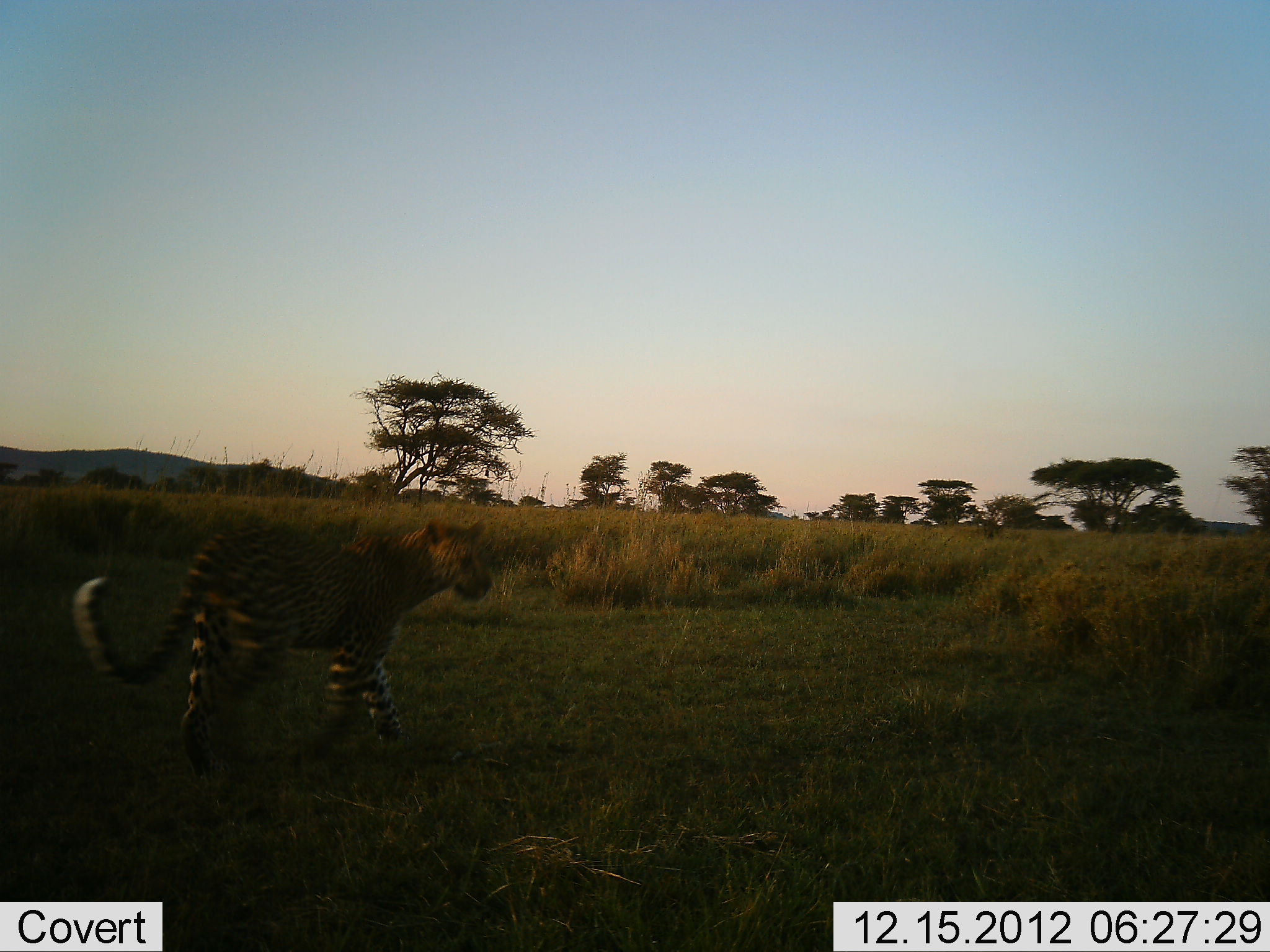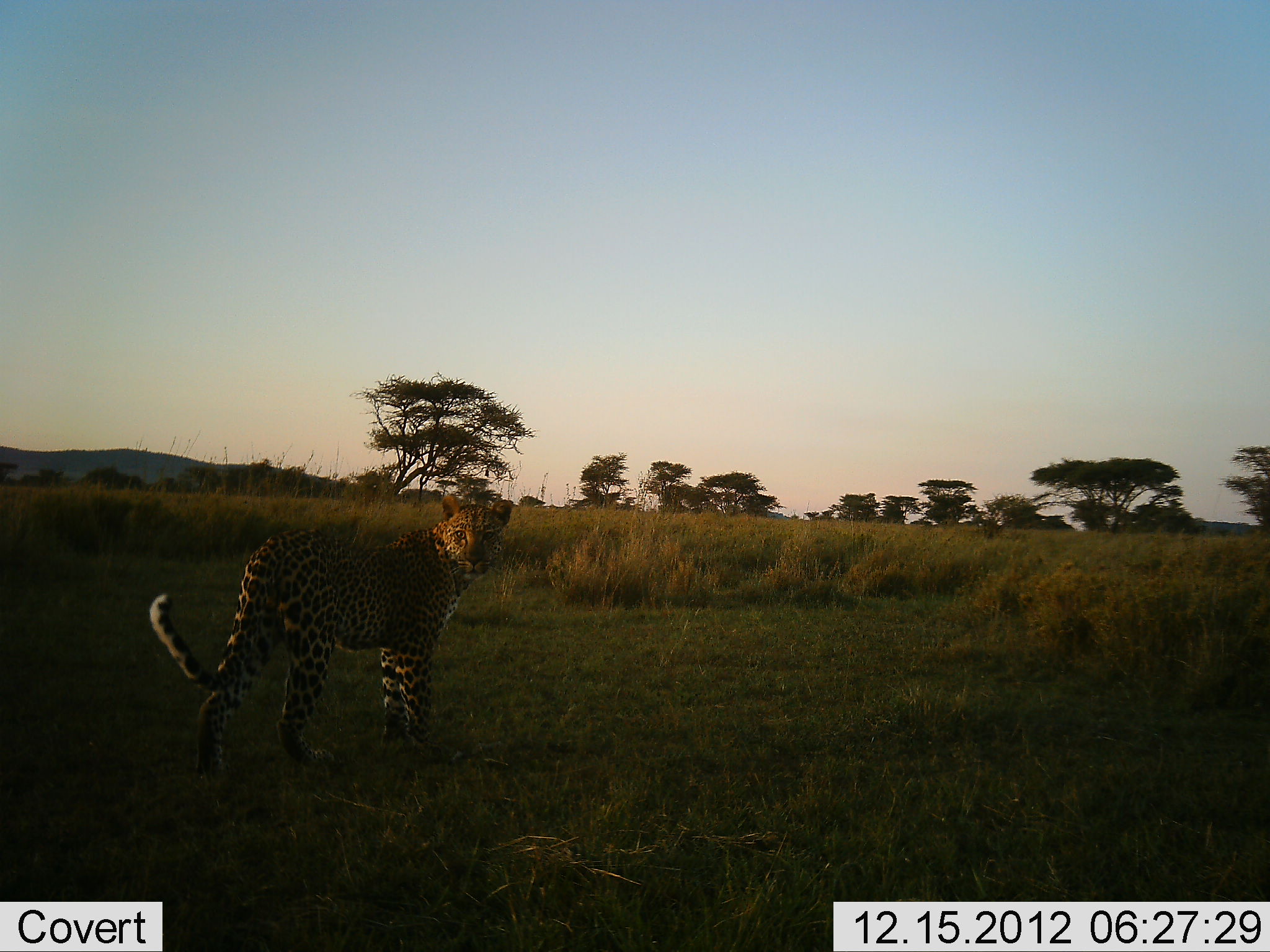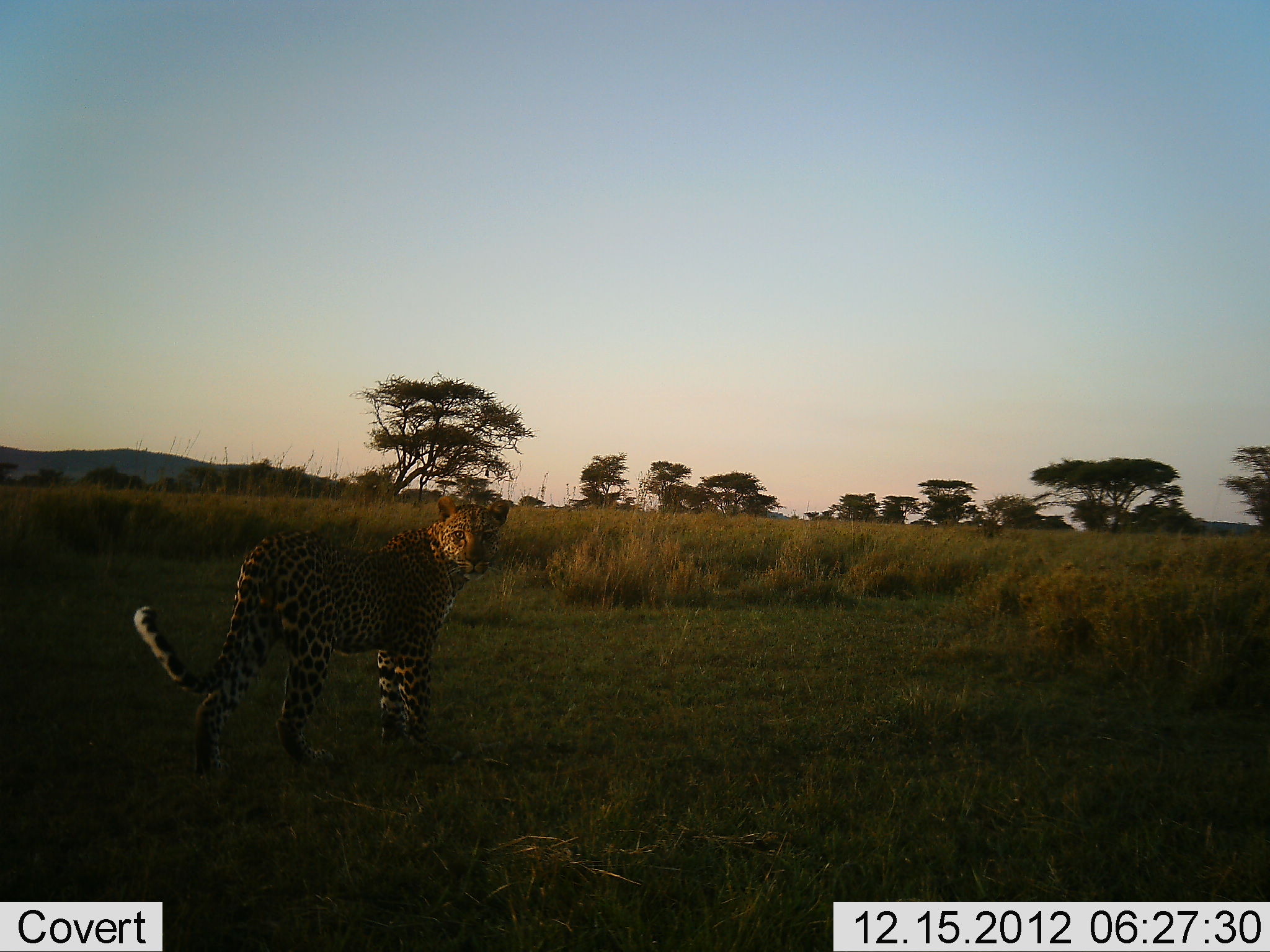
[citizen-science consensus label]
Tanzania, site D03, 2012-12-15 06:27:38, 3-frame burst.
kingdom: Animalia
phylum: Chordata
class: Mammalia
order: Carnivora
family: Felidae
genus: Panthera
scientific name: Panthera pardus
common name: leopard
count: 1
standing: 73%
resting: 0%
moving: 40%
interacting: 0%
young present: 0%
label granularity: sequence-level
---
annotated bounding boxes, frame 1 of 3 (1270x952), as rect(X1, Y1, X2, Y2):
animal: rect(73, 517, 493, 787)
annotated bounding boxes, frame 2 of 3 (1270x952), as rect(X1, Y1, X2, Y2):
animal: rect(148, 493, 513, 780)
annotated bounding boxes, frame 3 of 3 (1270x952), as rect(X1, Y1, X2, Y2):
animal: rect(132, 496, 511, 783)